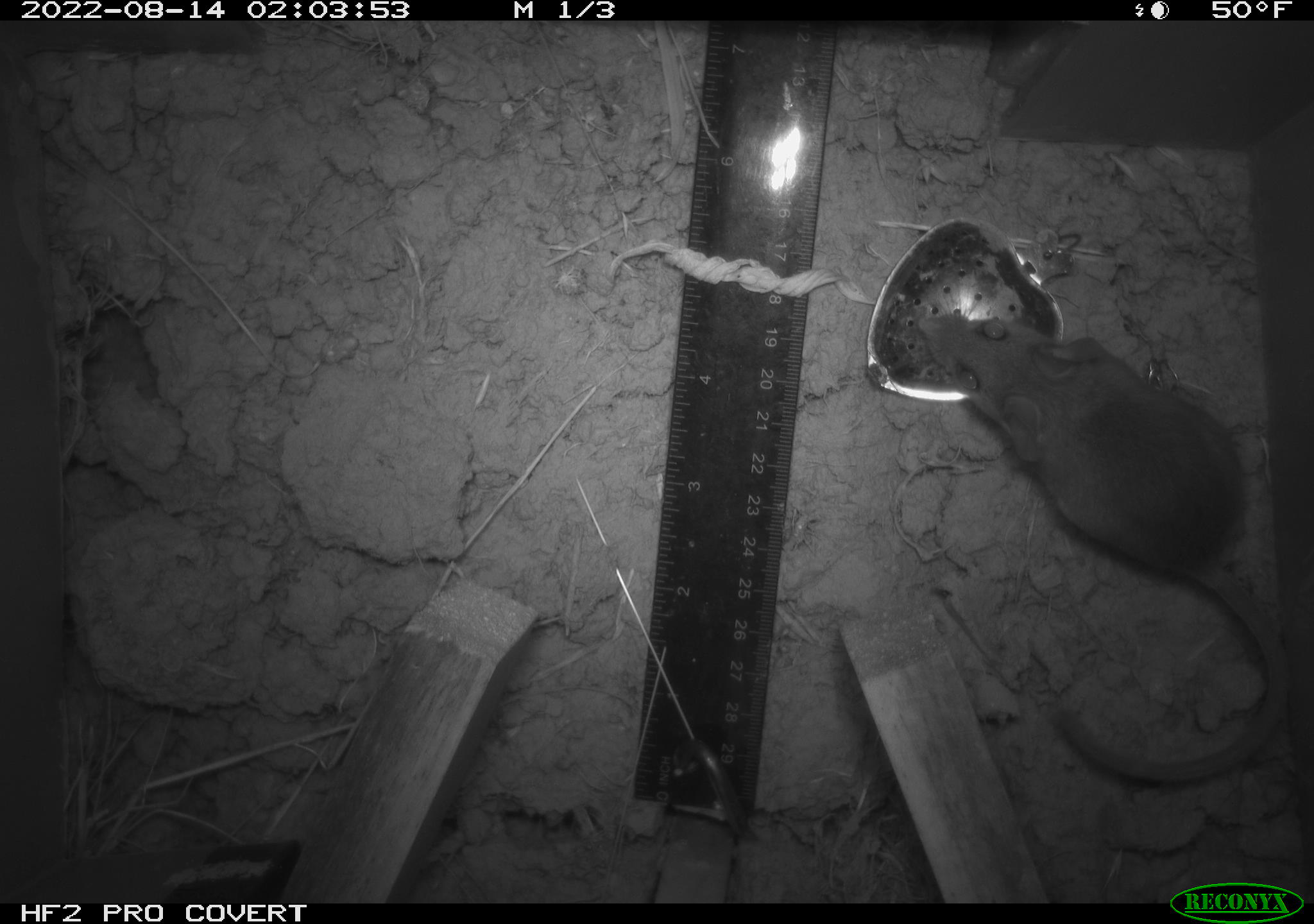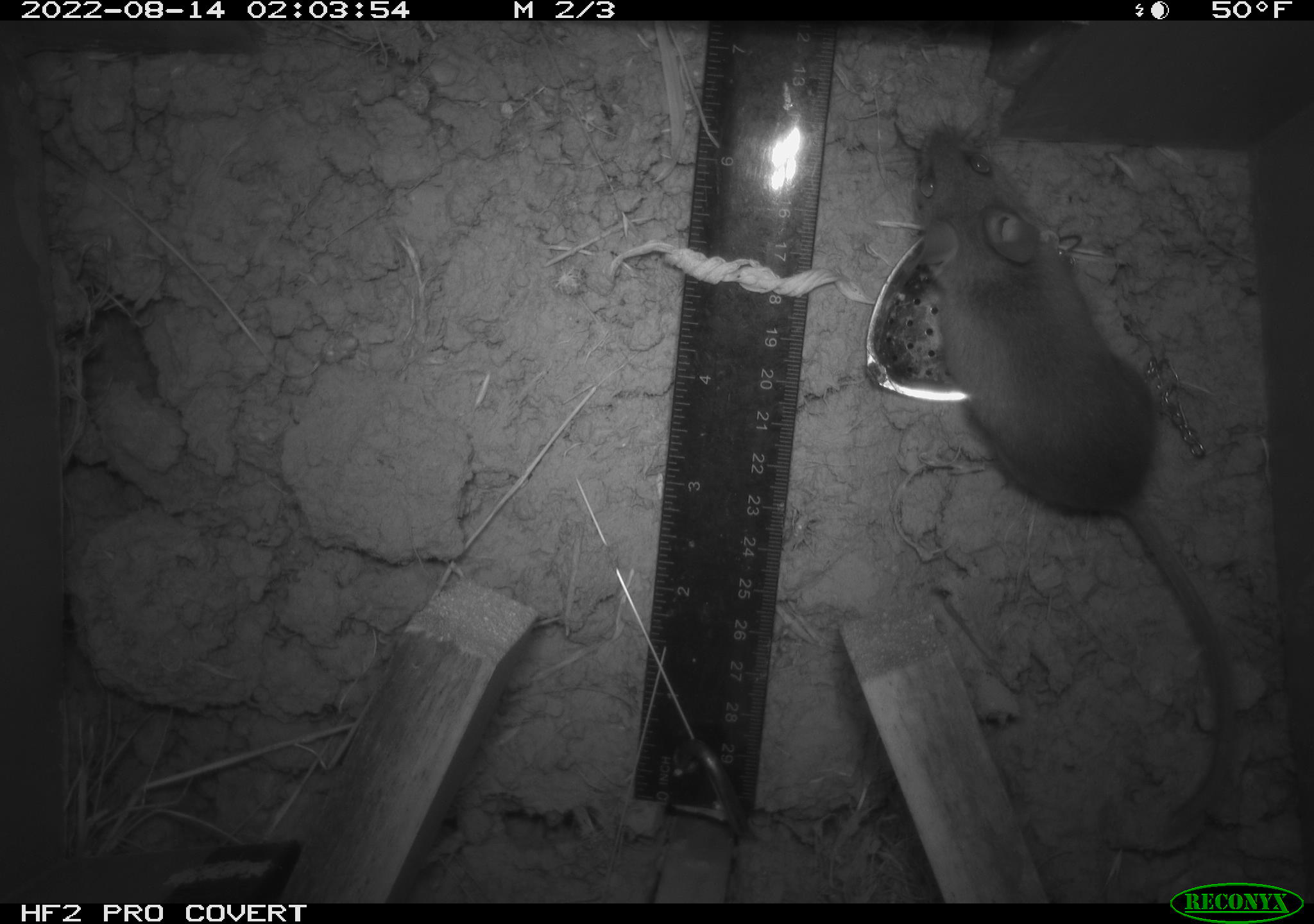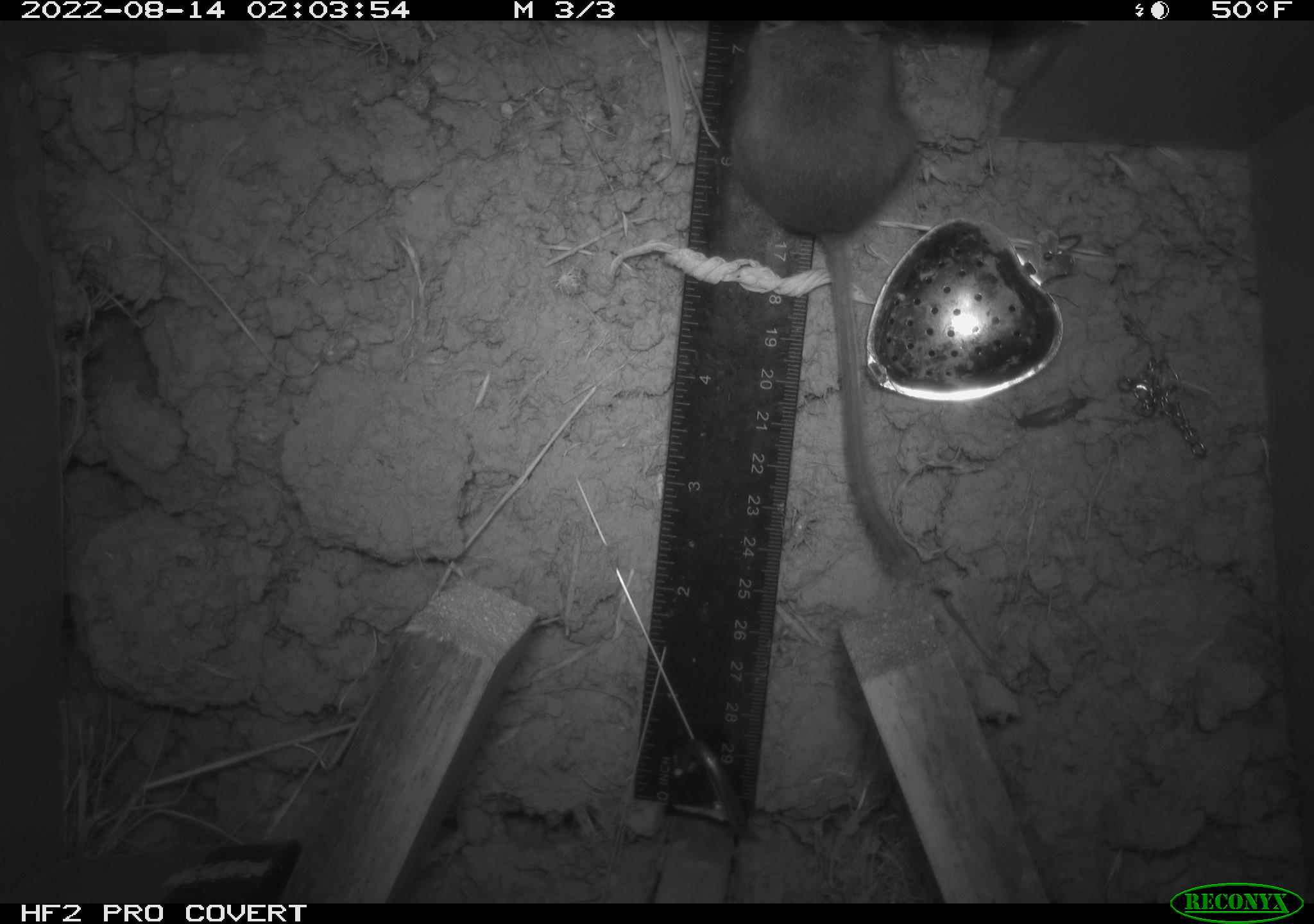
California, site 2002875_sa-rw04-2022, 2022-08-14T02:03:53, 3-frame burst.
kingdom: Animalia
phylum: Chordata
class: Mammalia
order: Rodentia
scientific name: Rodentia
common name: mouse species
Mouse species (Rodentia).